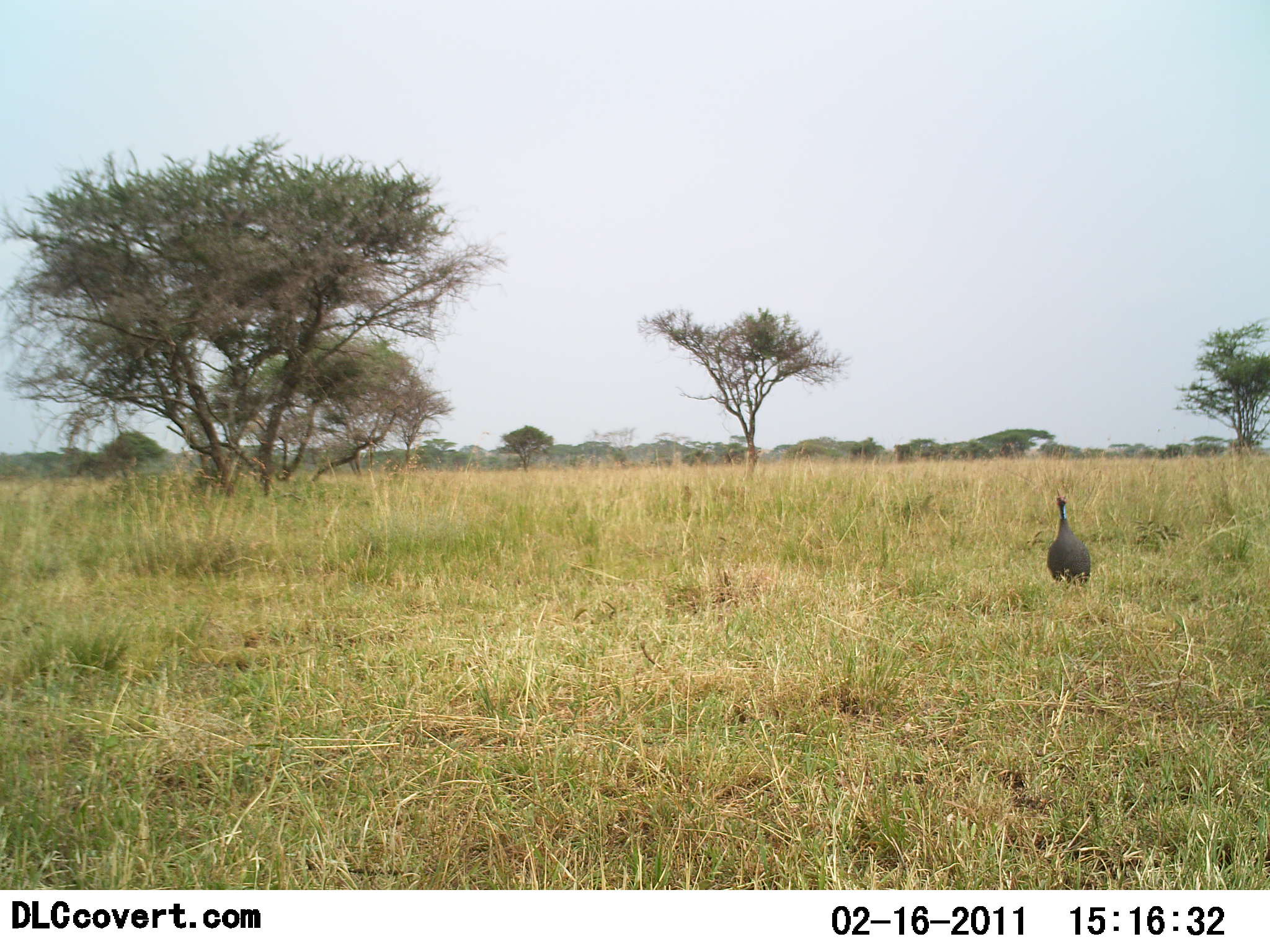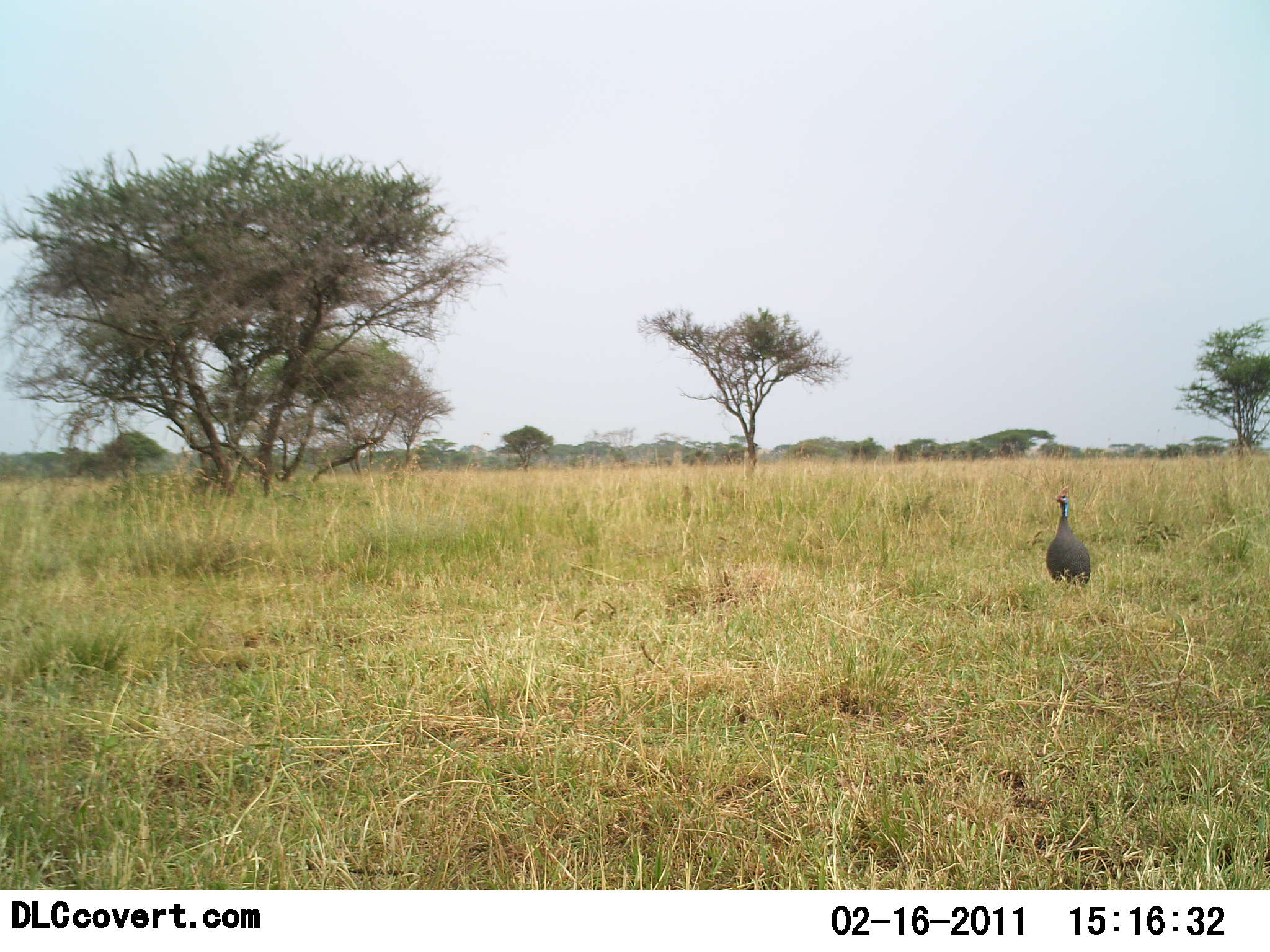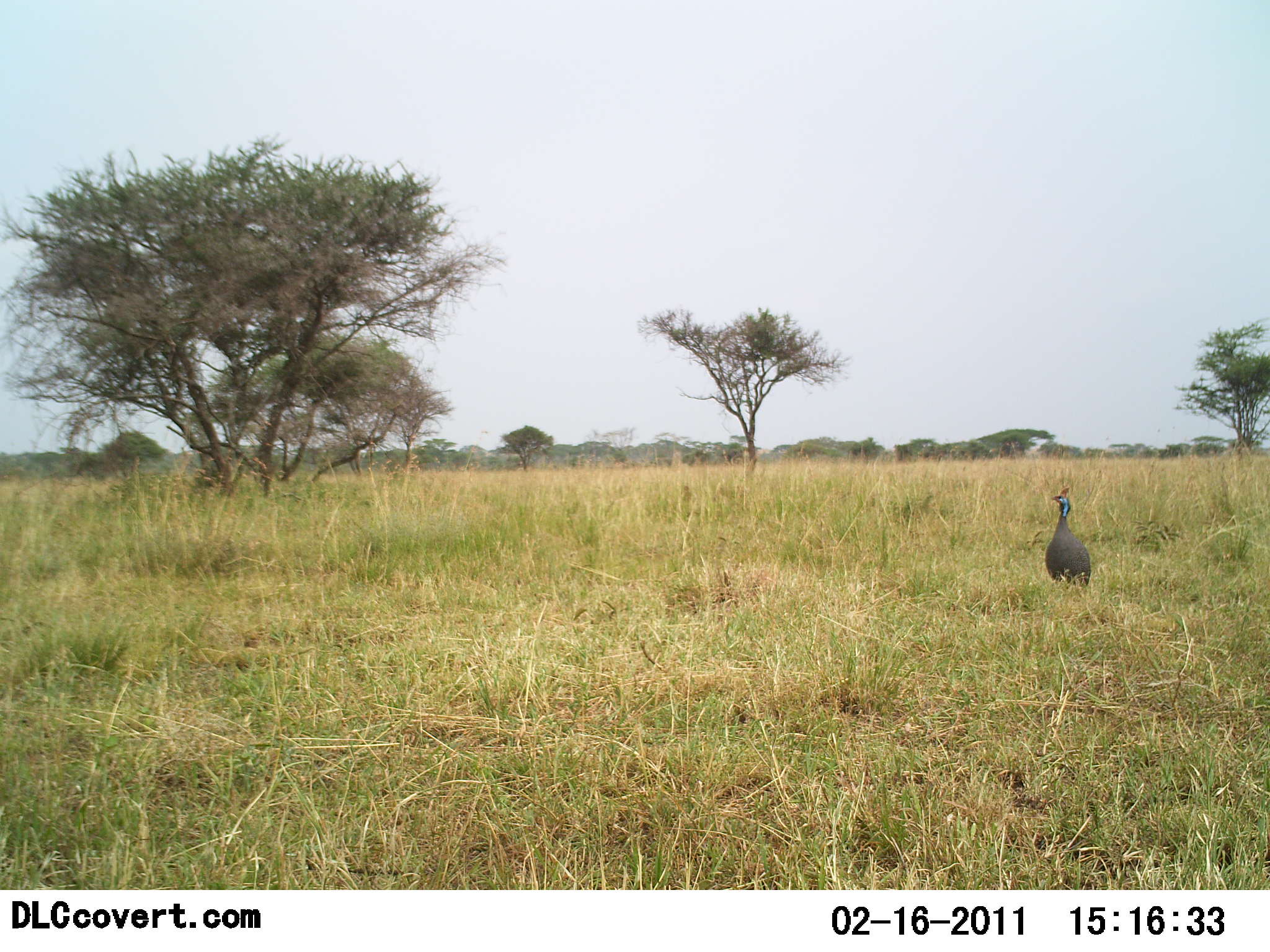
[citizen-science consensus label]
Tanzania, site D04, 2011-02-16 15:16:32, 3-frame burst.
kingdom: Animalia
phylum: Chordata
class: Aves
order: Galliformes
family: Numididae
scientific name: Numididae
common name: guinea fowl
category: guineafowl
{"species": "guineafowl (guinea fowl) (Numididae)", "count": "1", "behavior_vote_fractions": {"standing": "100%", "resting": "0%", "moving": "0%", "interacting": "0%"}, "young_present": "0%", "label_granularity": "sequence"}